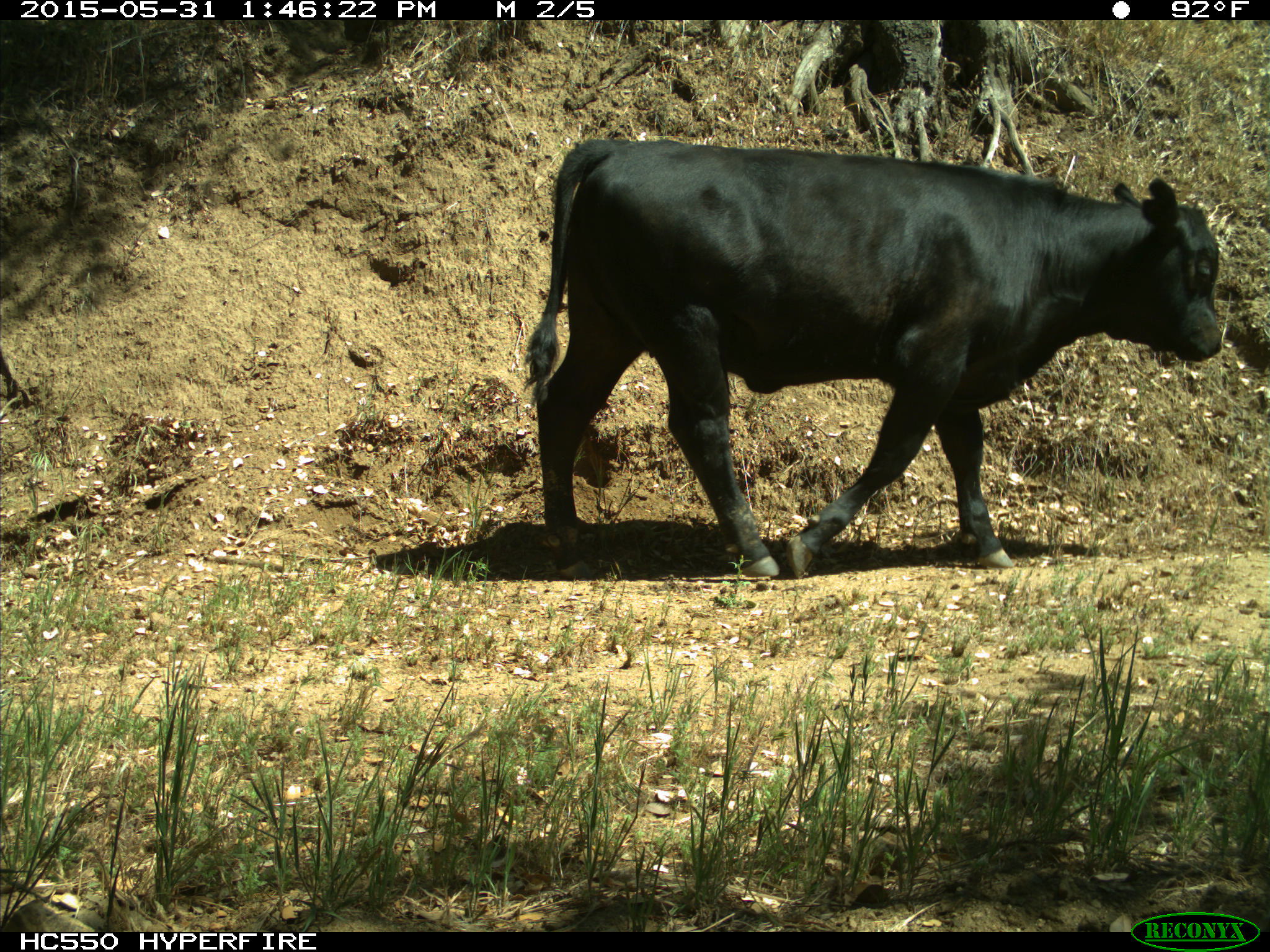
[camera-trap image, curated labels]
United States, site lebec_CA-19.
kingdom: Animalia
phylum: Chordata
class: Mammalia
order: Artiodactyla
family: Bovidae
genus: Bos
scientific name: Bos taurus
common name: domestic cow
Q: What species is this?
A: Bos taurus (domestic cow).